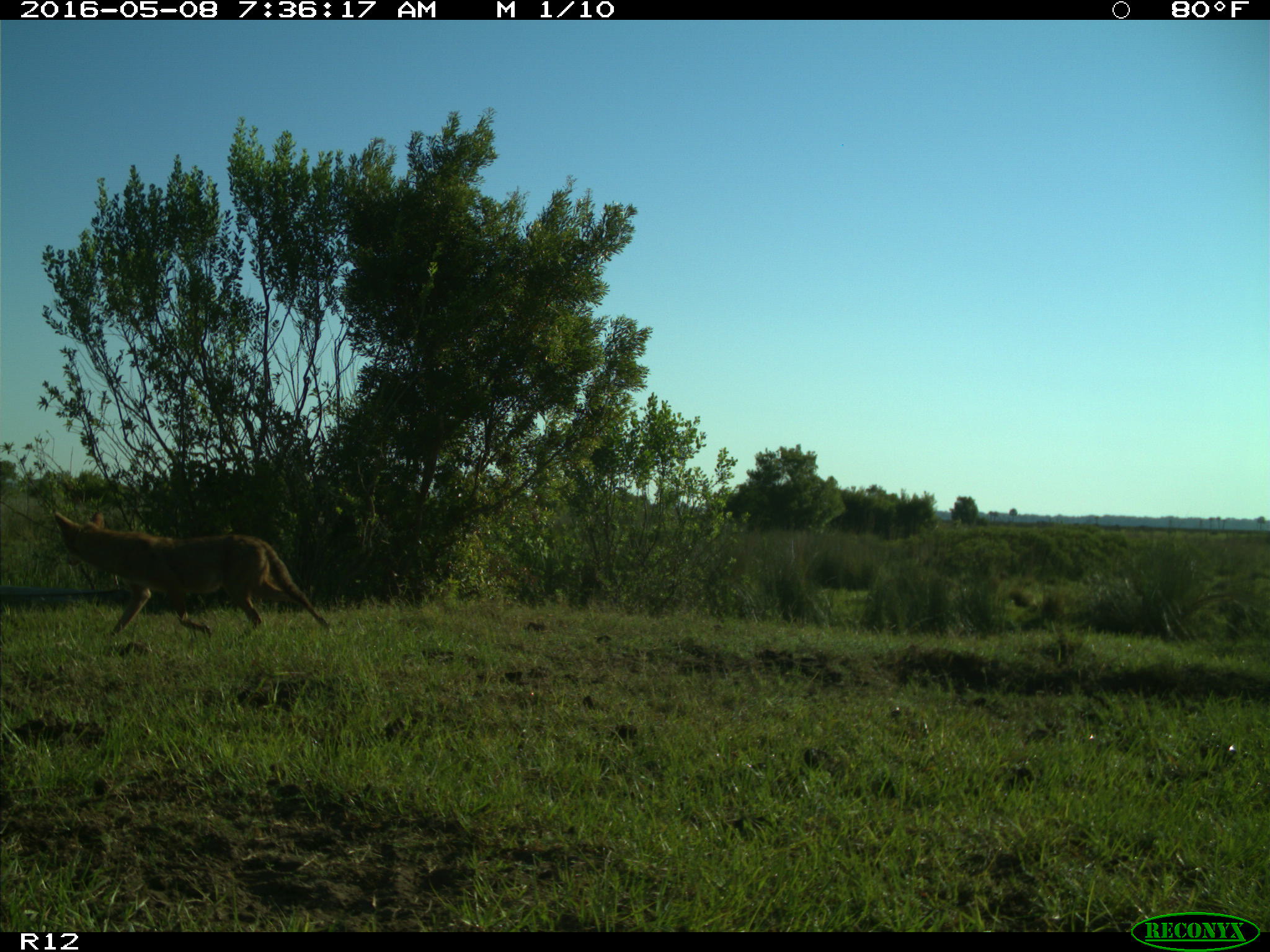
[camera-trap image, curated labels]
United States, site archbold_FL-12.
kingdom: Animalia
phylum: Chordata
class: Mammalia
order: Carnivora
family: Canidae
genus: Canis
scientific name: Canis latrans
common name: coyote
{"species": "Canis latrans (coyote)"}